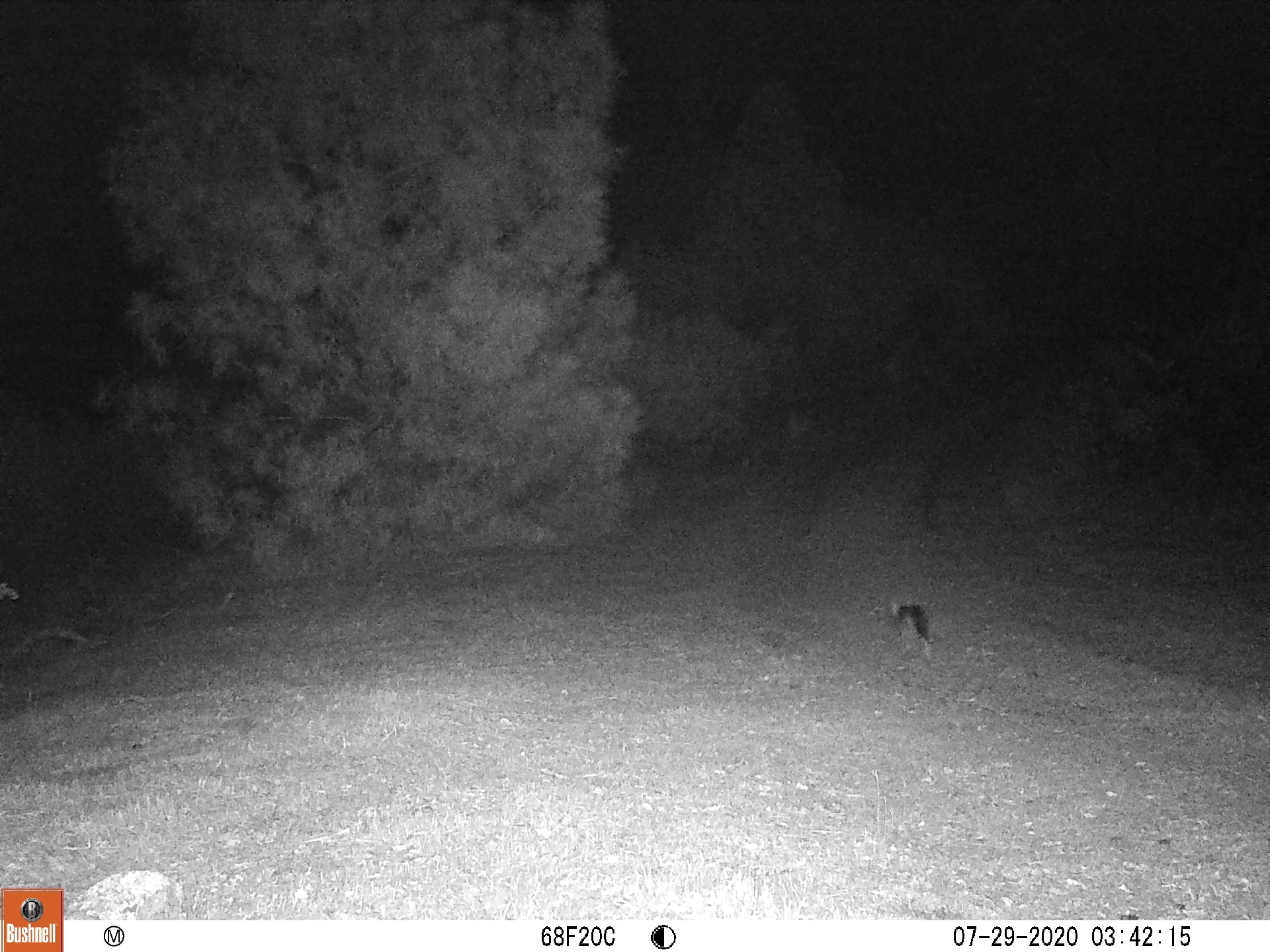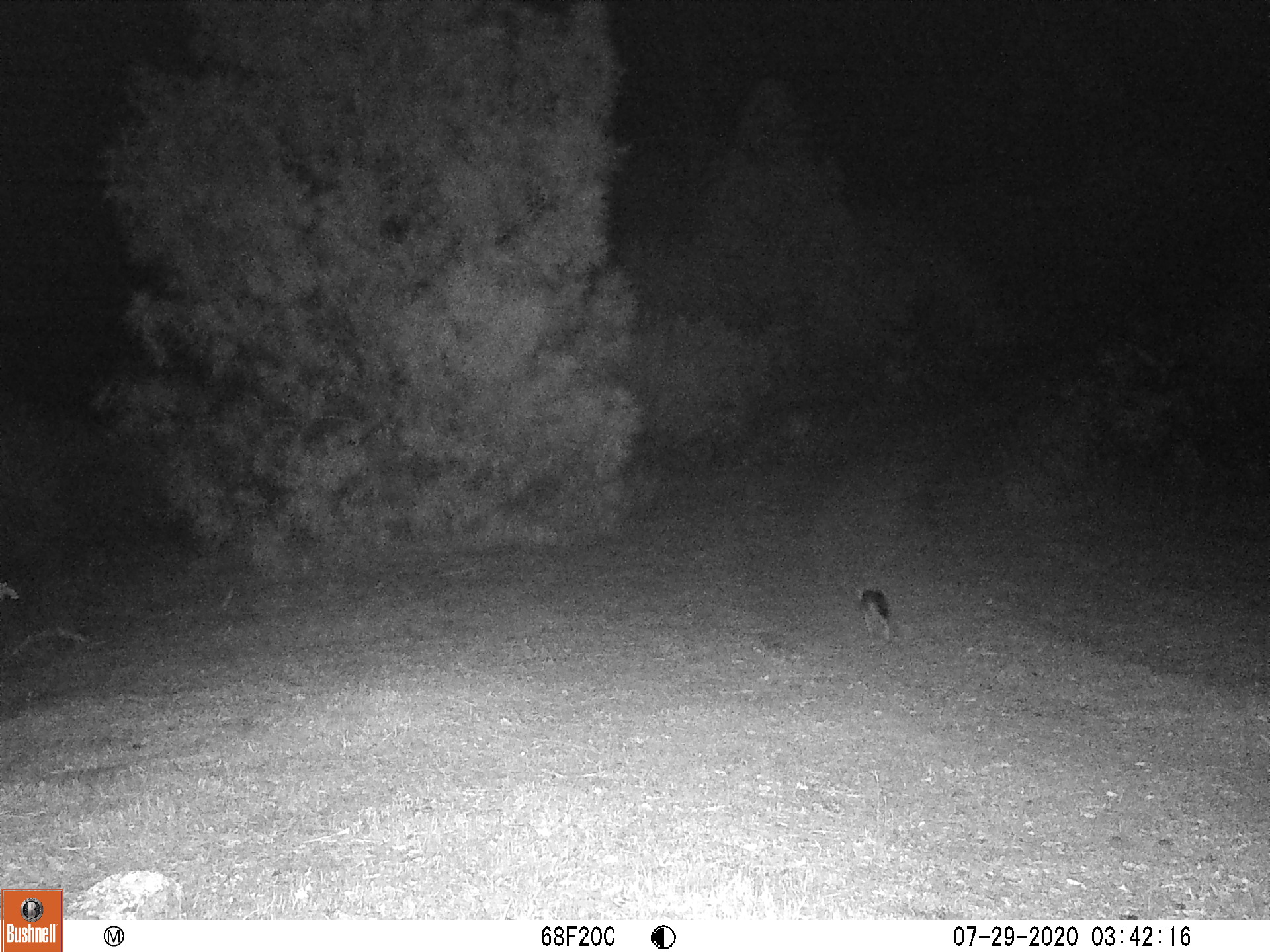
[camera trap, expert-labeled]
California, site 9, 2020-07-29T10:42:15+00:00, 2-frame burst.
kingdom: Animalia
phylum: Chordata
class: Mammalia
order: Carnivora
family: Canidae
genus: Urocyon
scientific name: Urocyon cinereoargenteus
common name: gray fox